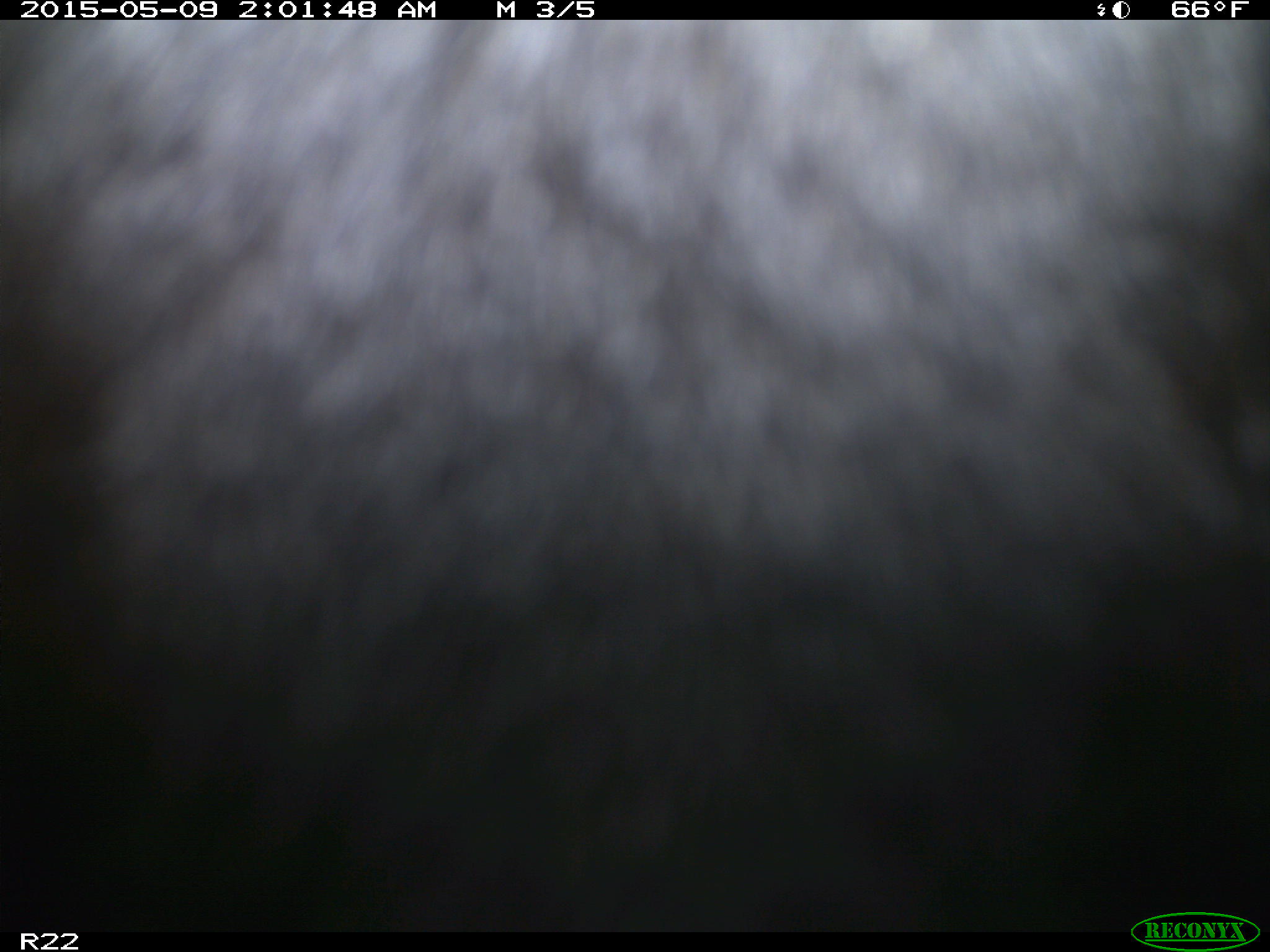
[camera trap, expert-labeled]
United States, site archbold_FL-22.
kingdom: Animalia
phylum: Chordata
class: Mammalia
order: Artiodactyla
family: Bovidae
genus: Bos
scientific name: Bos taurus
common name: domestic cow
Bos taurus (domestic cow).